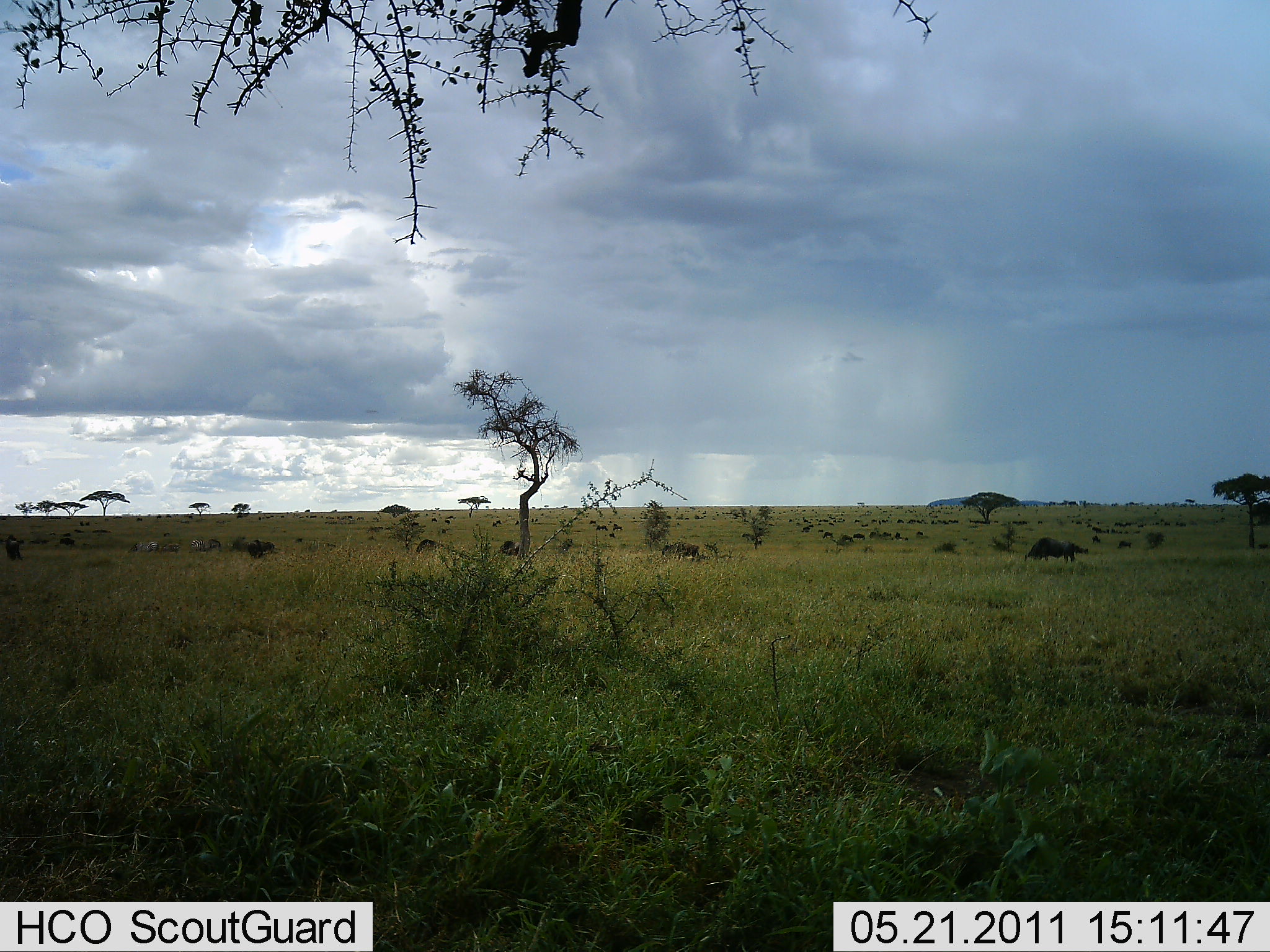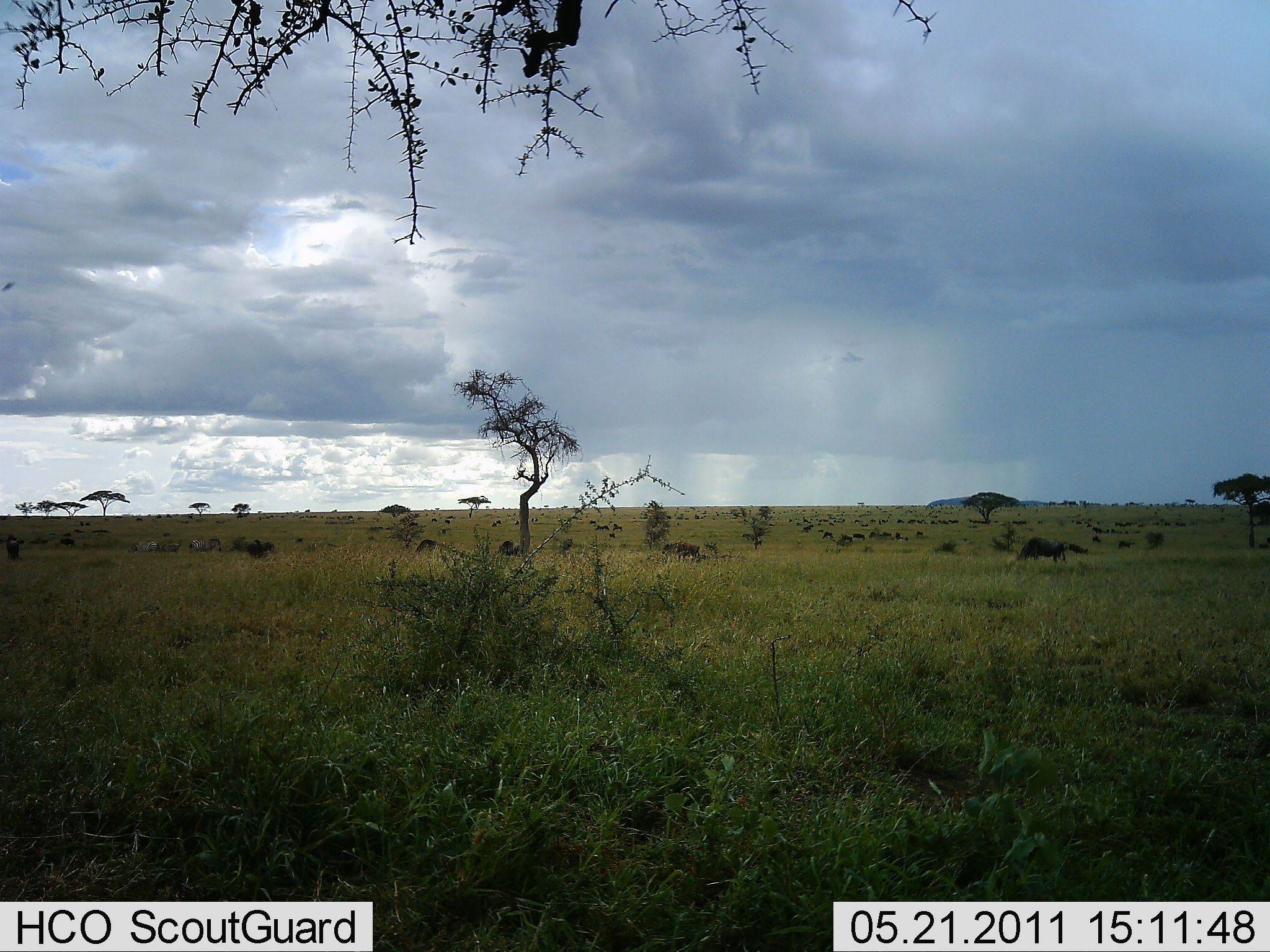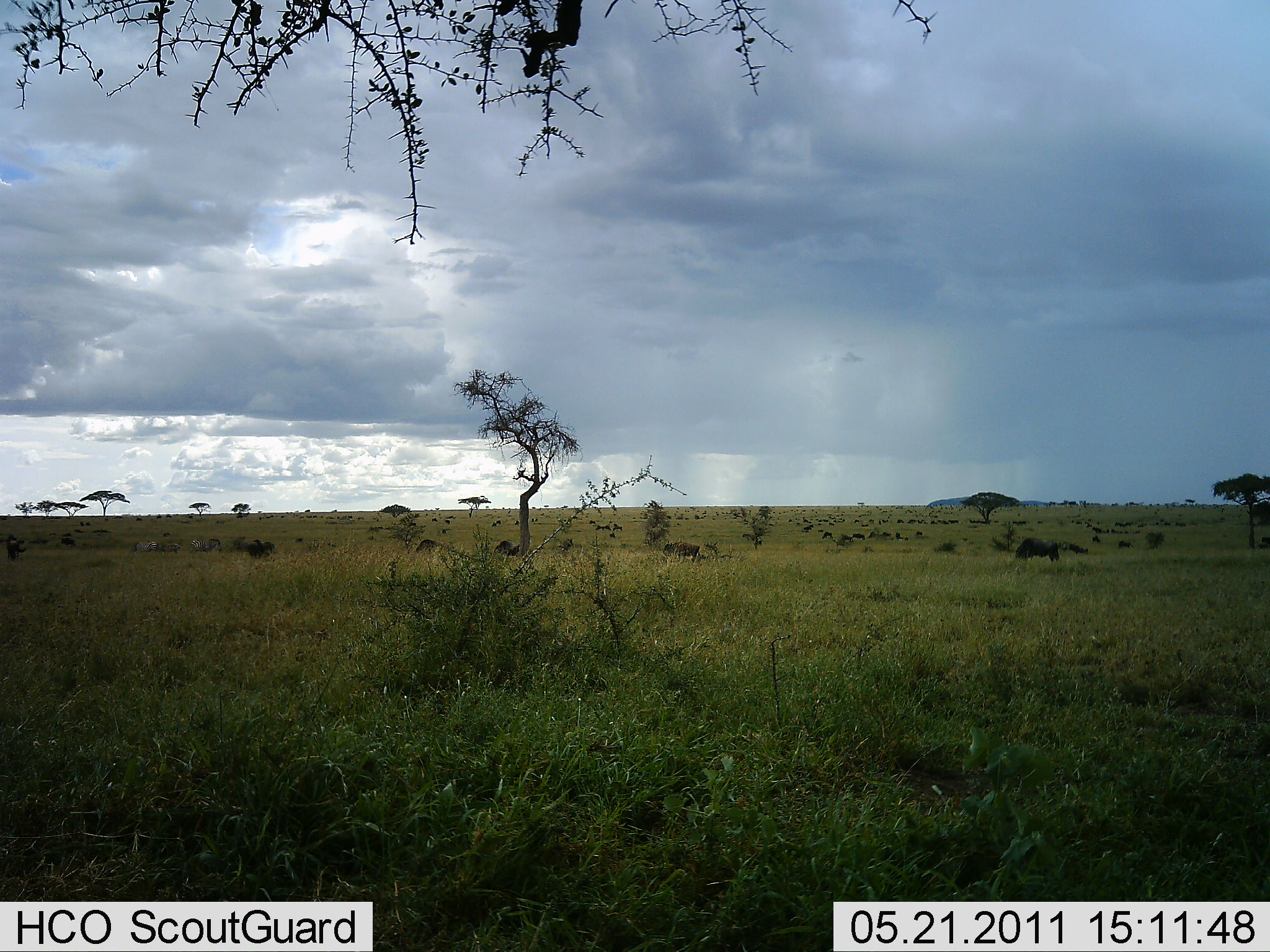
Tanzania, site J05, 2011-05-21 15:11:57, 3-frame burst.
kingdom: Animalia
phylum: Chordata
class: Mammalia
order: Artiodactyla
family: Bovidae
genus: Connochaetes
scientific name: Connochaetes taurinus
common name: blue wildebeest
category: wildebeest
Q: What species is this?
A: Wildebeest (blue wildebeest) (Connochaetes taurinus).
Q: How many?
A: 11-50.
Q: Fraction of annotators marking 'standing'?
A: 50%.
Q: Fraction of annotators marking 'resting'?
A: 14%.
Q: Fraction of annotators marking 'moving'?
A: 36%.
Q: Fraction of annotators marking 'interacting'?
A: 0%.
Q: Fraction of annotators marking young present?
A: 0%.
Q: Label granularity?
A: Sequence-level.